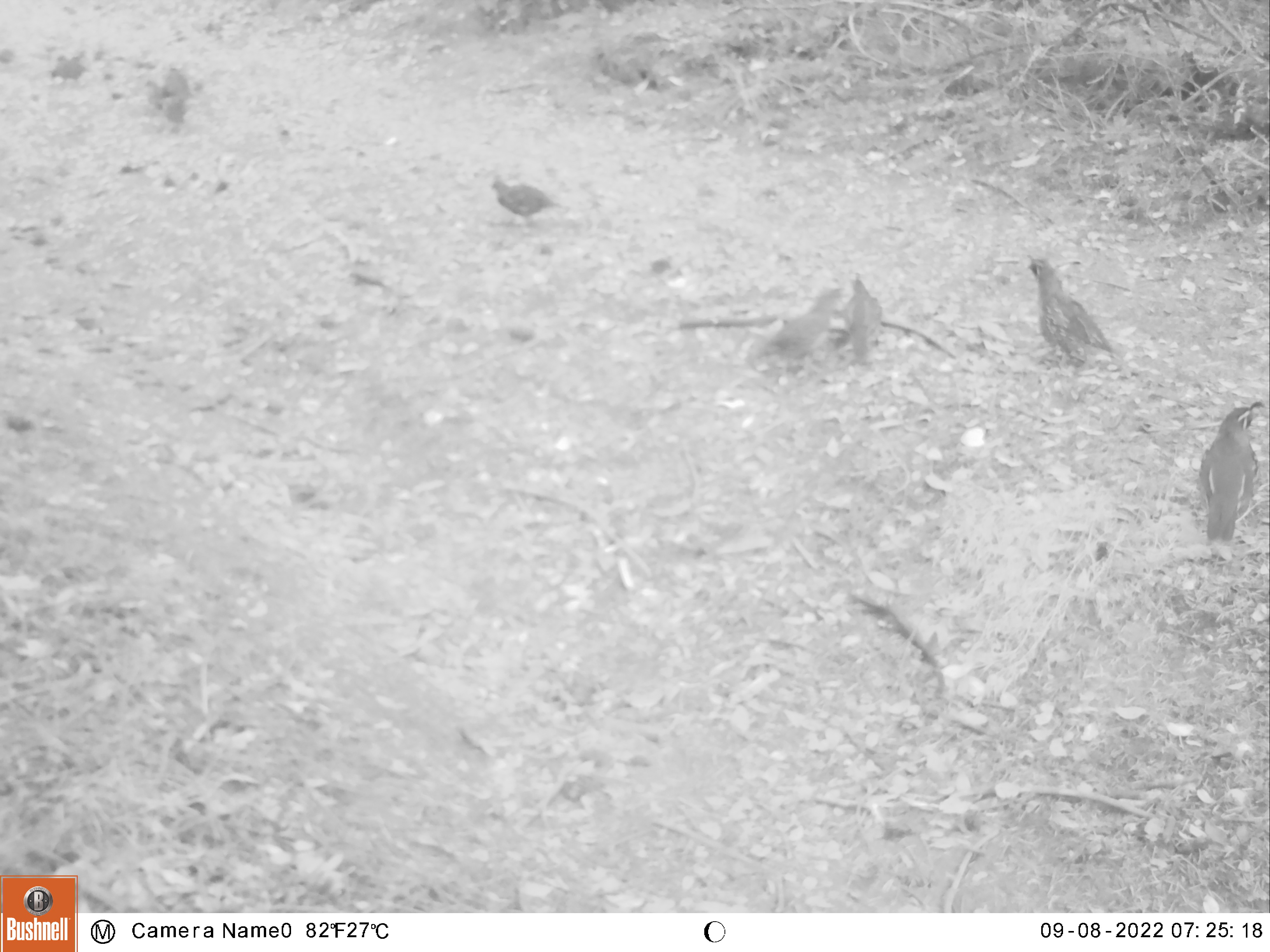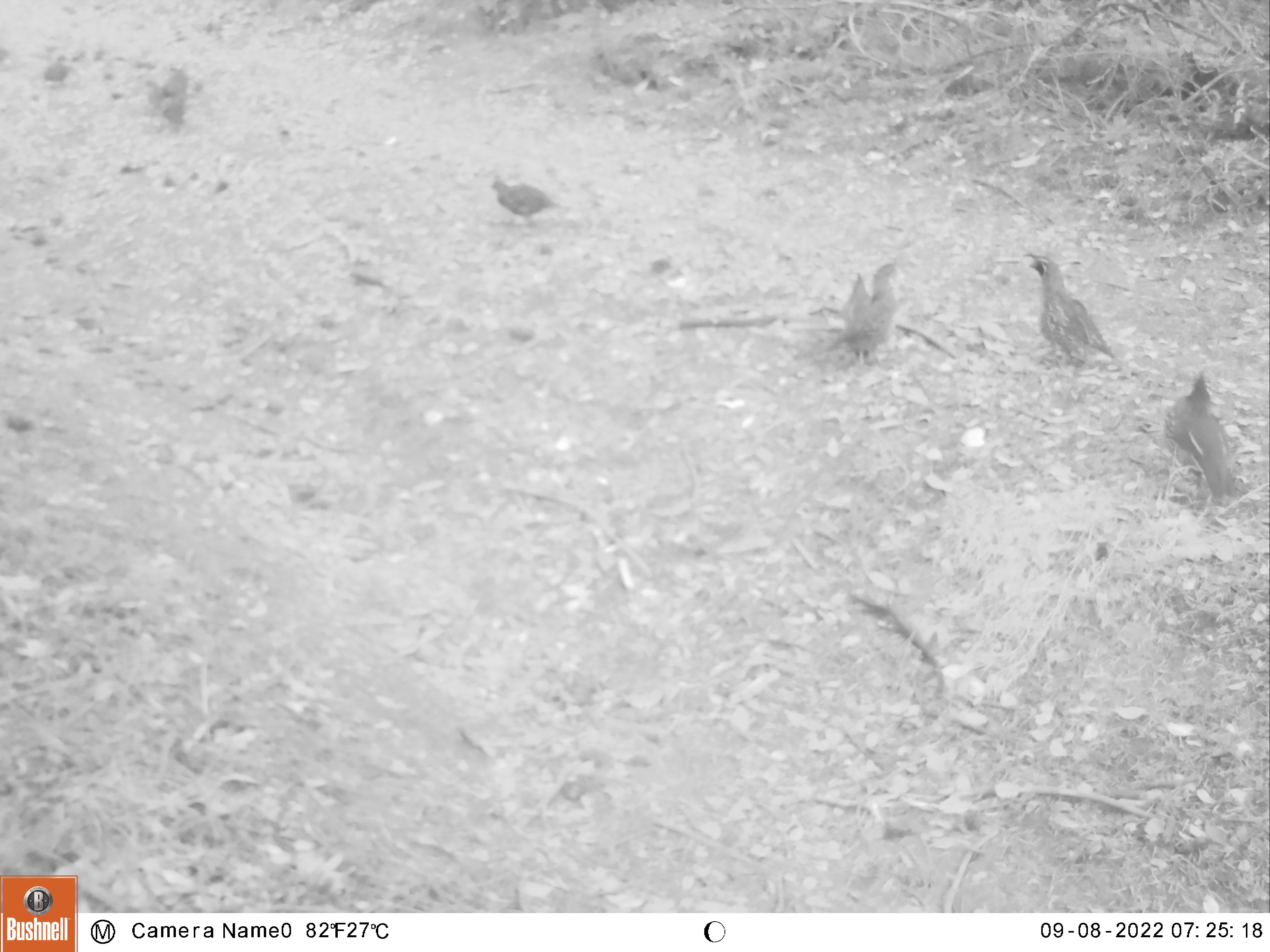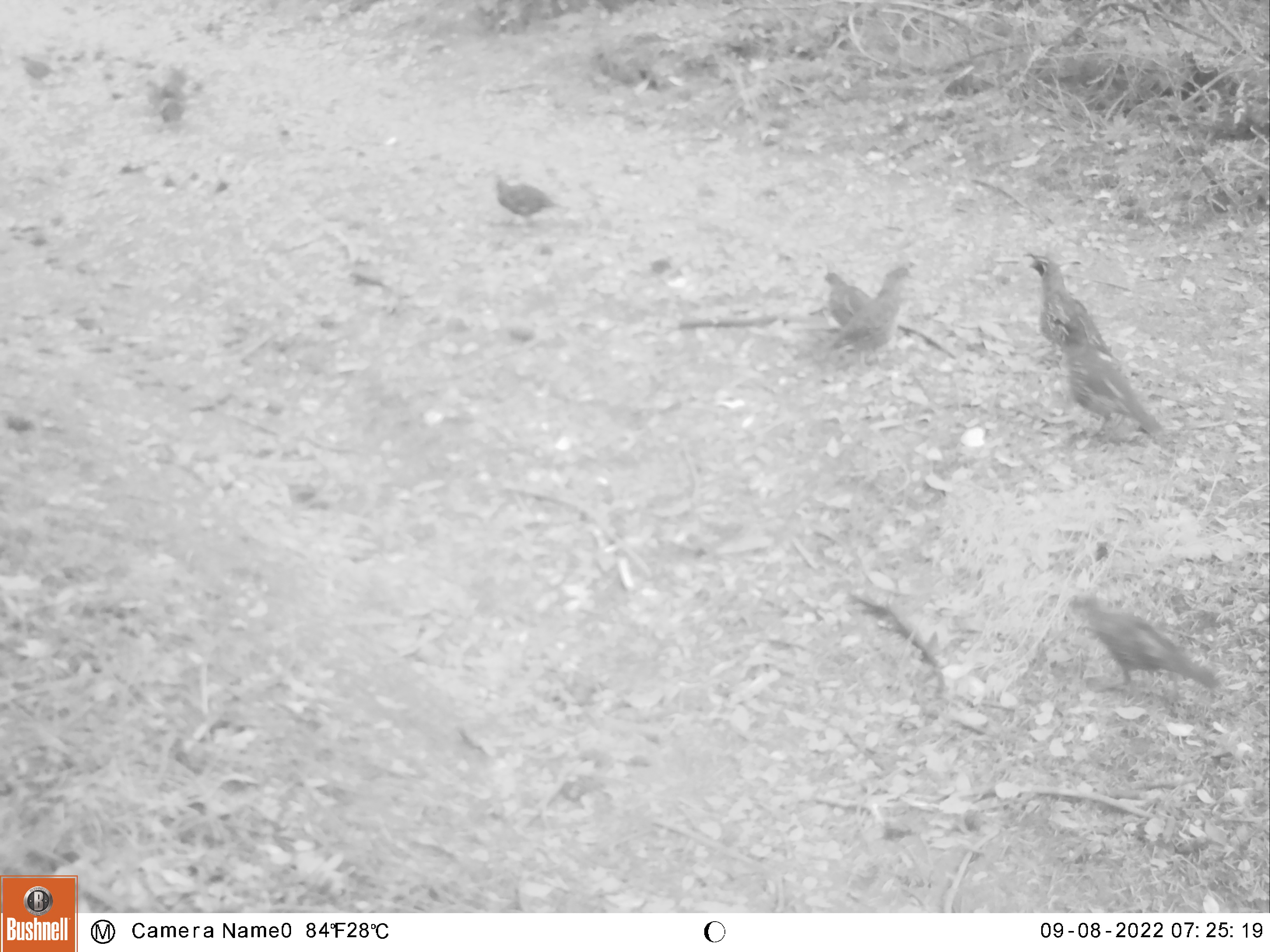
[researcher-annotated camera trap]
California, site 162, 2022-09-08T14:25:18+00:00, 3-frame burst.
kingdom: Animalia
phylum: Chordata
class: Aves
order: Galliformes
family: Odontophoridae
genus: Callipepla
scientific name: Callipepla californica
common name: california quail